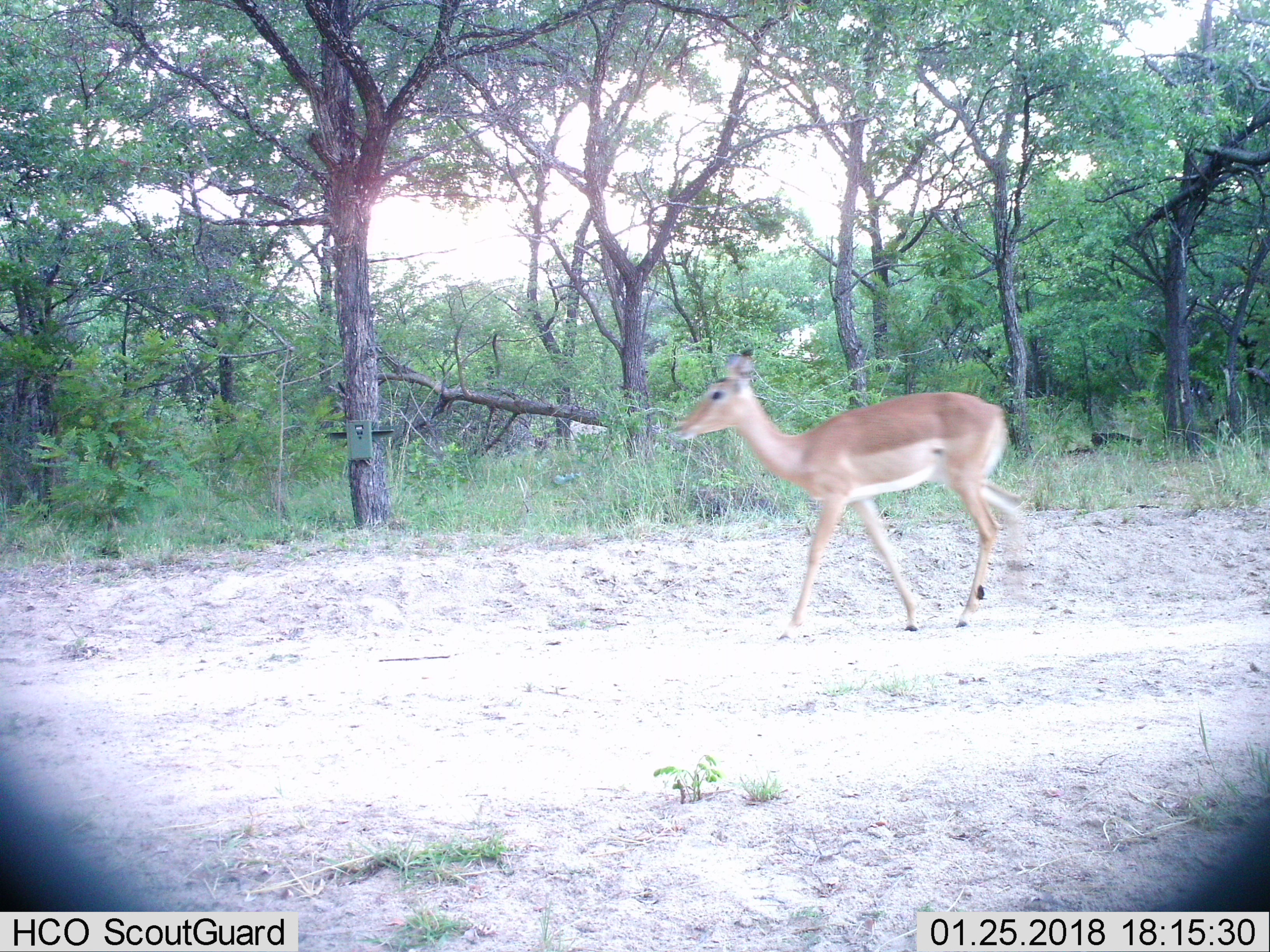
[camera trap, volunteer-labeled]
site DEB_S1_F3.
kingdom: Animalia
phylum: Chordata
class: Mammalia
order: Artiodactyla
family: Bovidae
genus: Aepyceros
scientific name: Aepyceros melampus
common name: impala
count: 1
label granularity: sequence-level